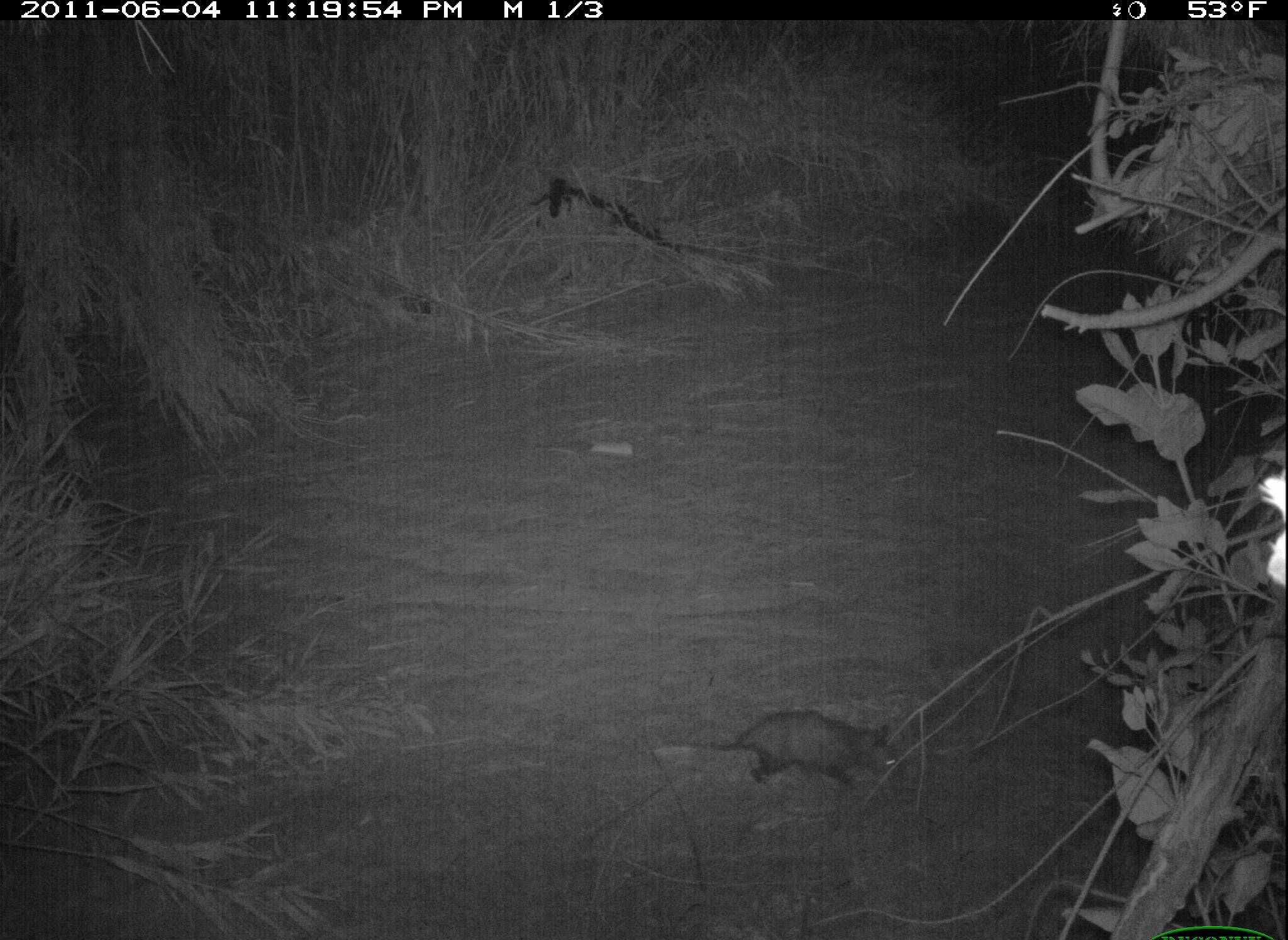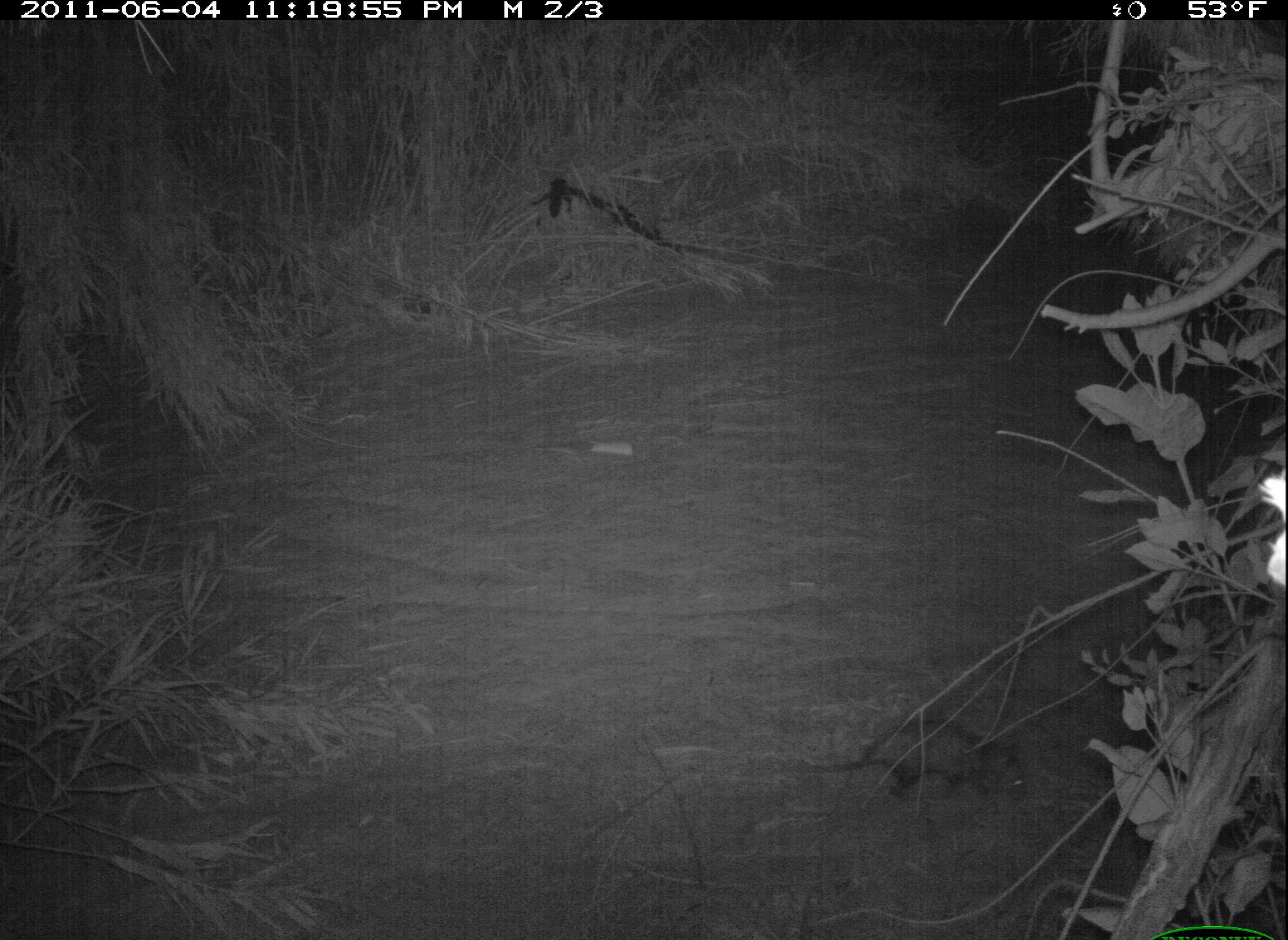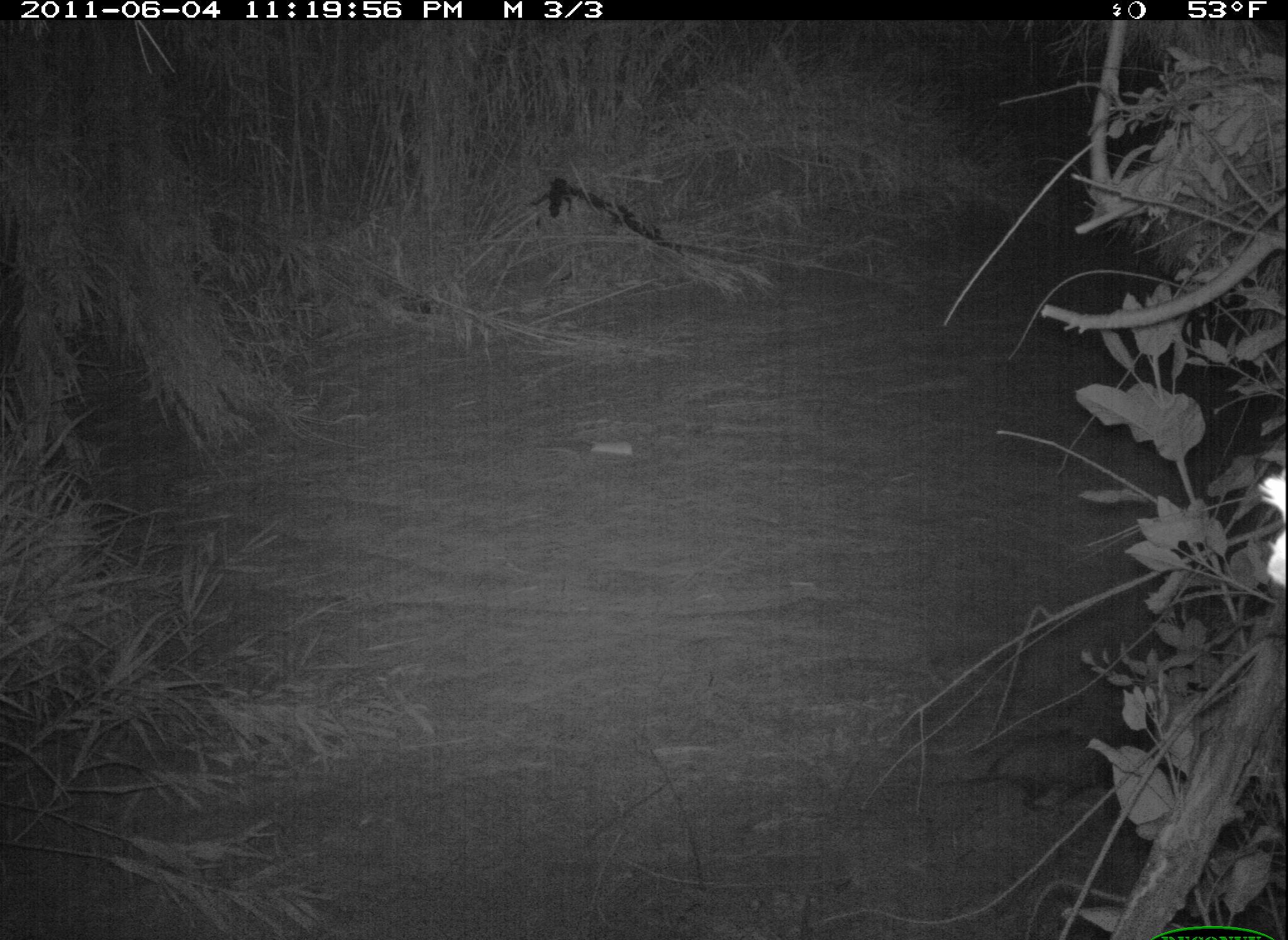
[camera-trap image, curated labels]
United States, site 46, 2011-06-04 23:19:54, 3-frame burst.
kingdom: Animalia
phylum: Chordata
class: Mammalia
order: Didelphimorphia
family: Didelphidae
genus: Didelphis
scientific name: Didelphis virginiana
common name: virginia opossum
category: opossum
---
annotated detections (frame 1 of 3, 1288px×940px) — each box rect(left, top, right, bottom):
opossum: rect(633, 678, 926, 813)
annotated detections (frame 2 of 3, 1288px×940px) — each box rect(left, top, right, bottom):
opossum: rect(784, 707, 1067, 839)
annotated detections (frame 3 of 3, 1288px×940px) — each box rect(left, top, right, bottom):
opossum: rect(955, 715, 1141, 823)